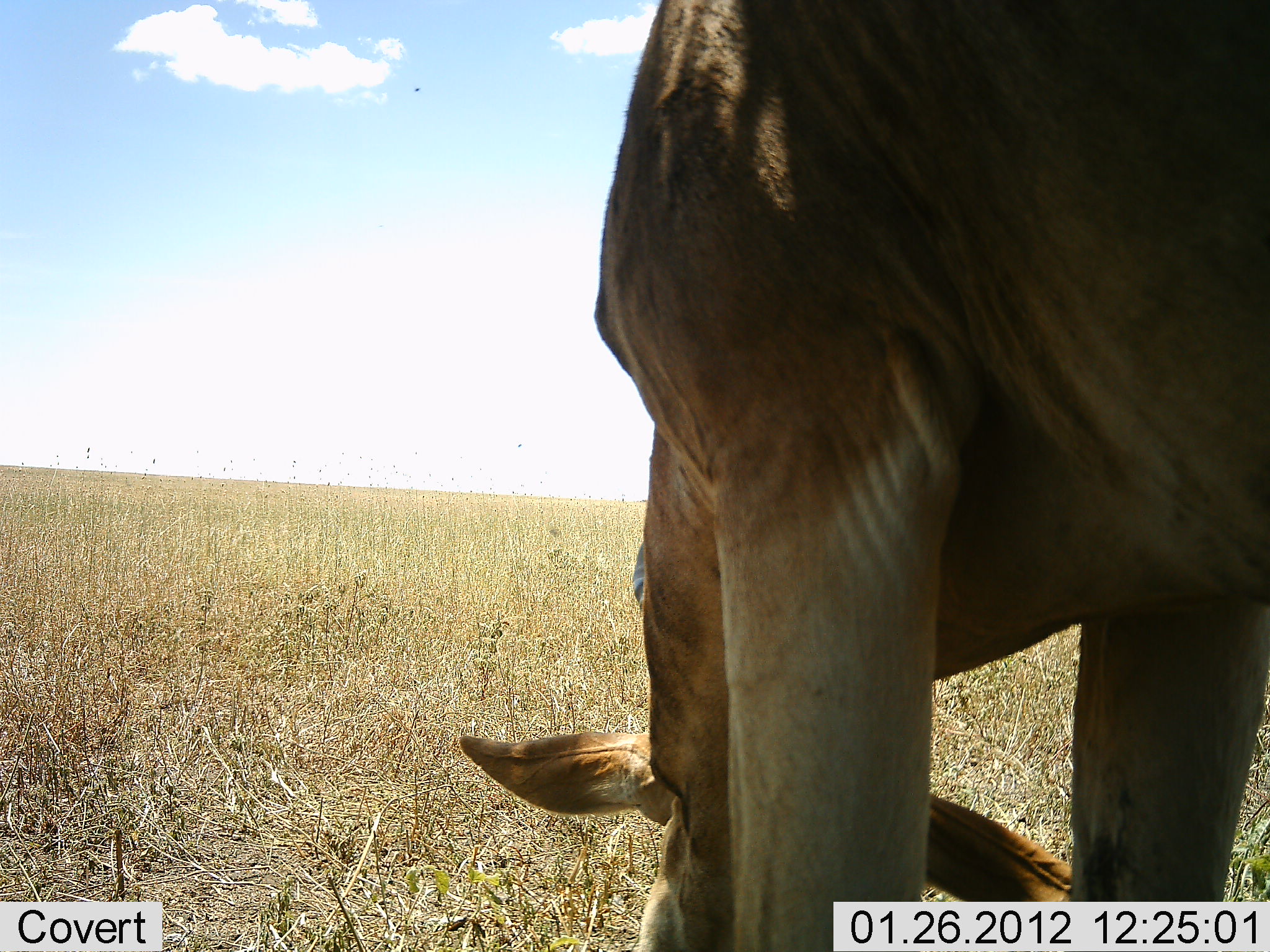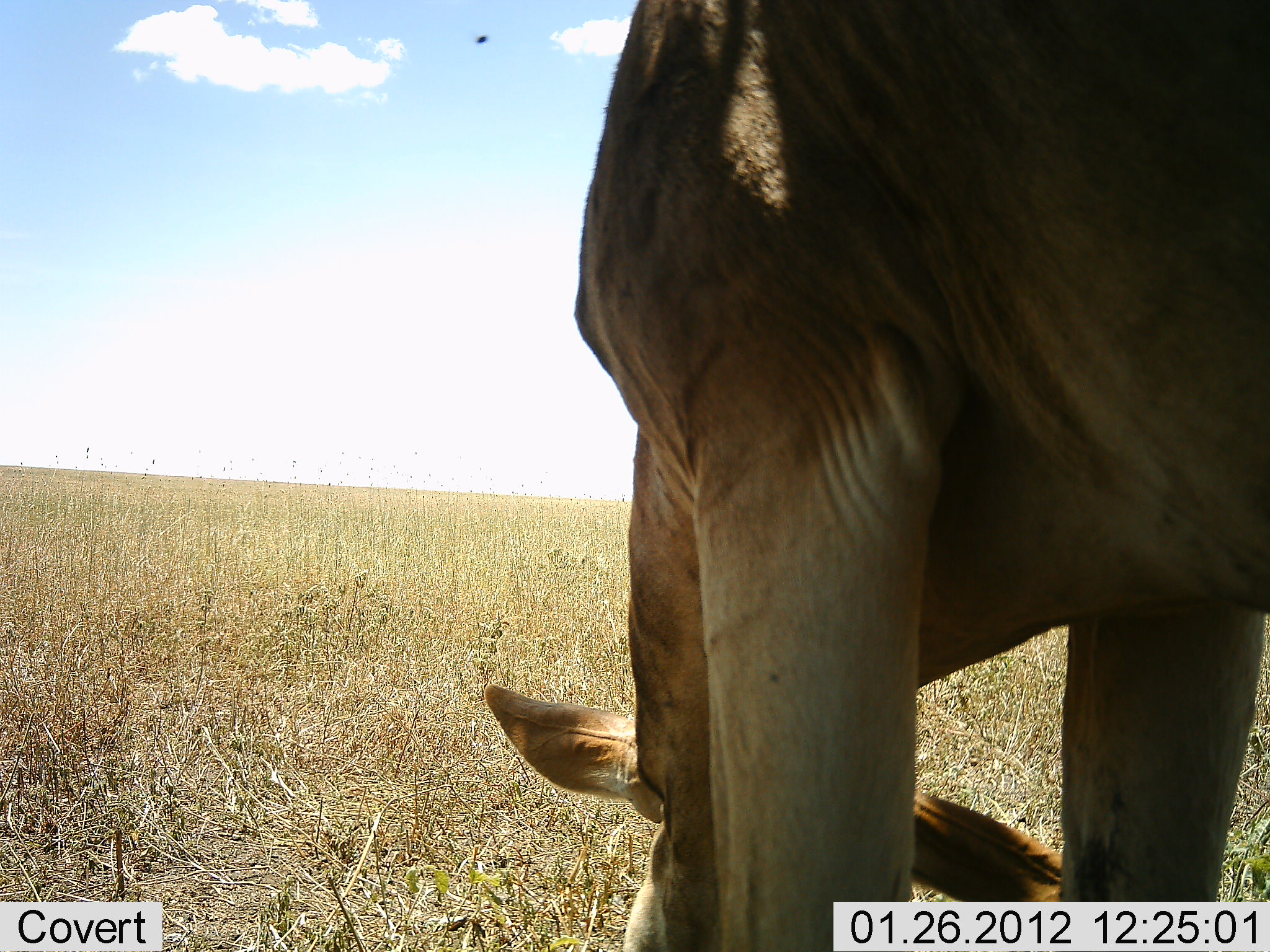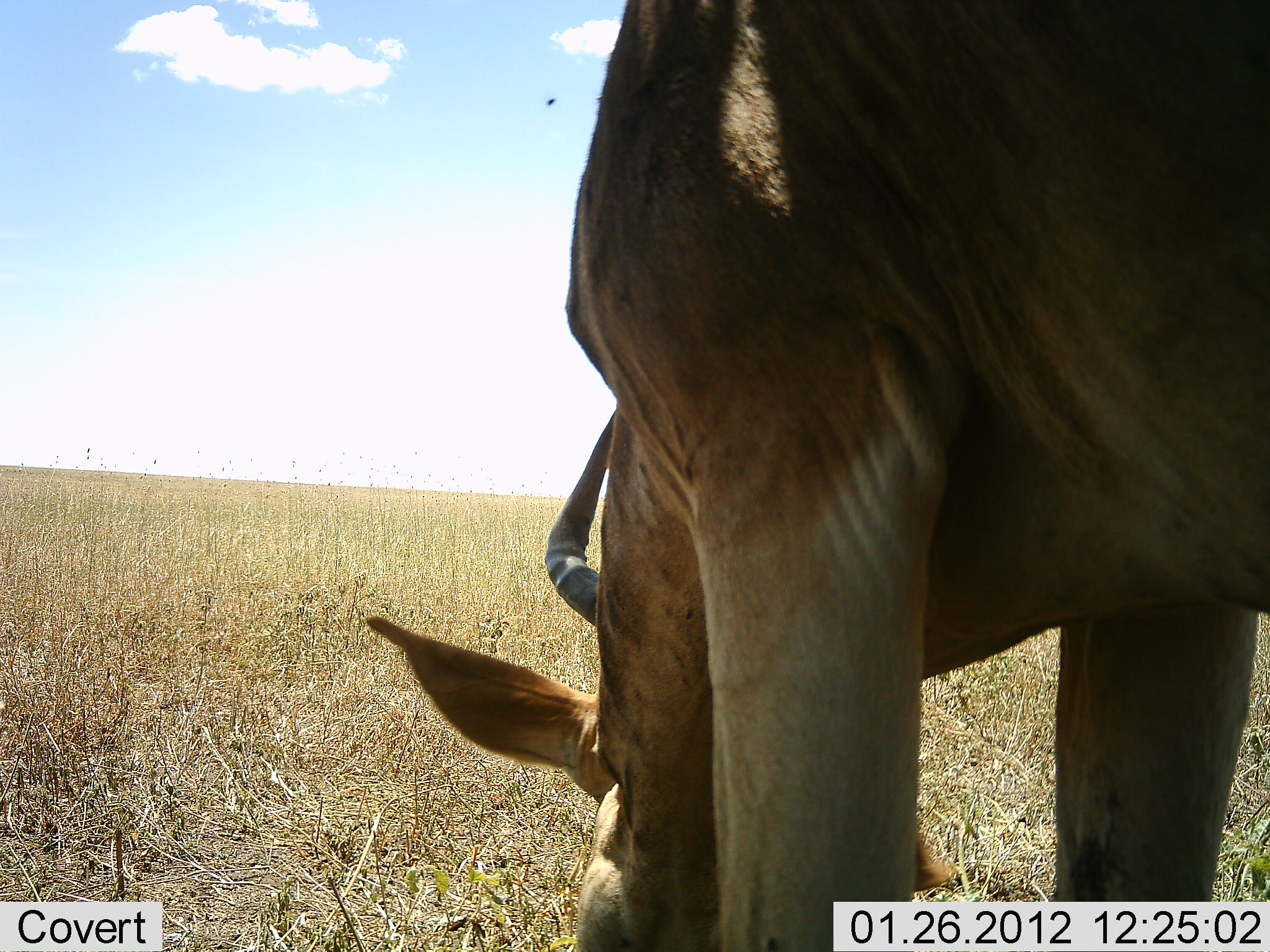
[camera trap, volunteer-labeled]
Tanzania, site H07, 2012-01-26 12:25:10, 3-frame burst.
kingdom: Animalia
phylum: Chordata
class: Mammalia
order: Artiodactyla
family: Bovidae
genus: Alcelaphus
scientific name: Alcelaphus buselaphus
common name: hartebeest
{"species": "hartebeest (Alcelaphus buselaphus)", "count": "1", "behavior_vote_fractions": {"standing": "33%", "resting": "0%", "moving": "7%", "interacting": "0%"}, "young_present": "0%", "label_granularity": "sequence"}